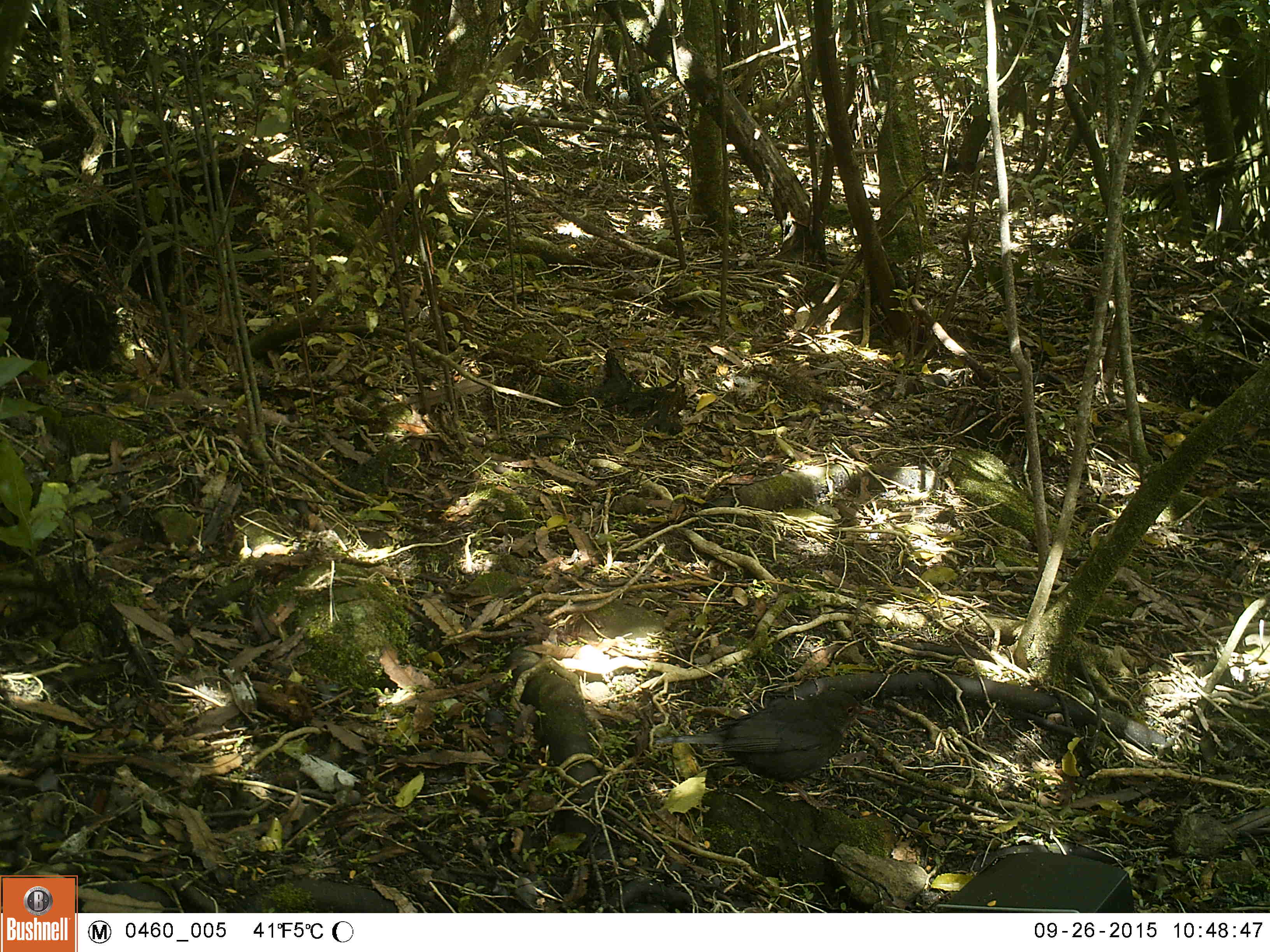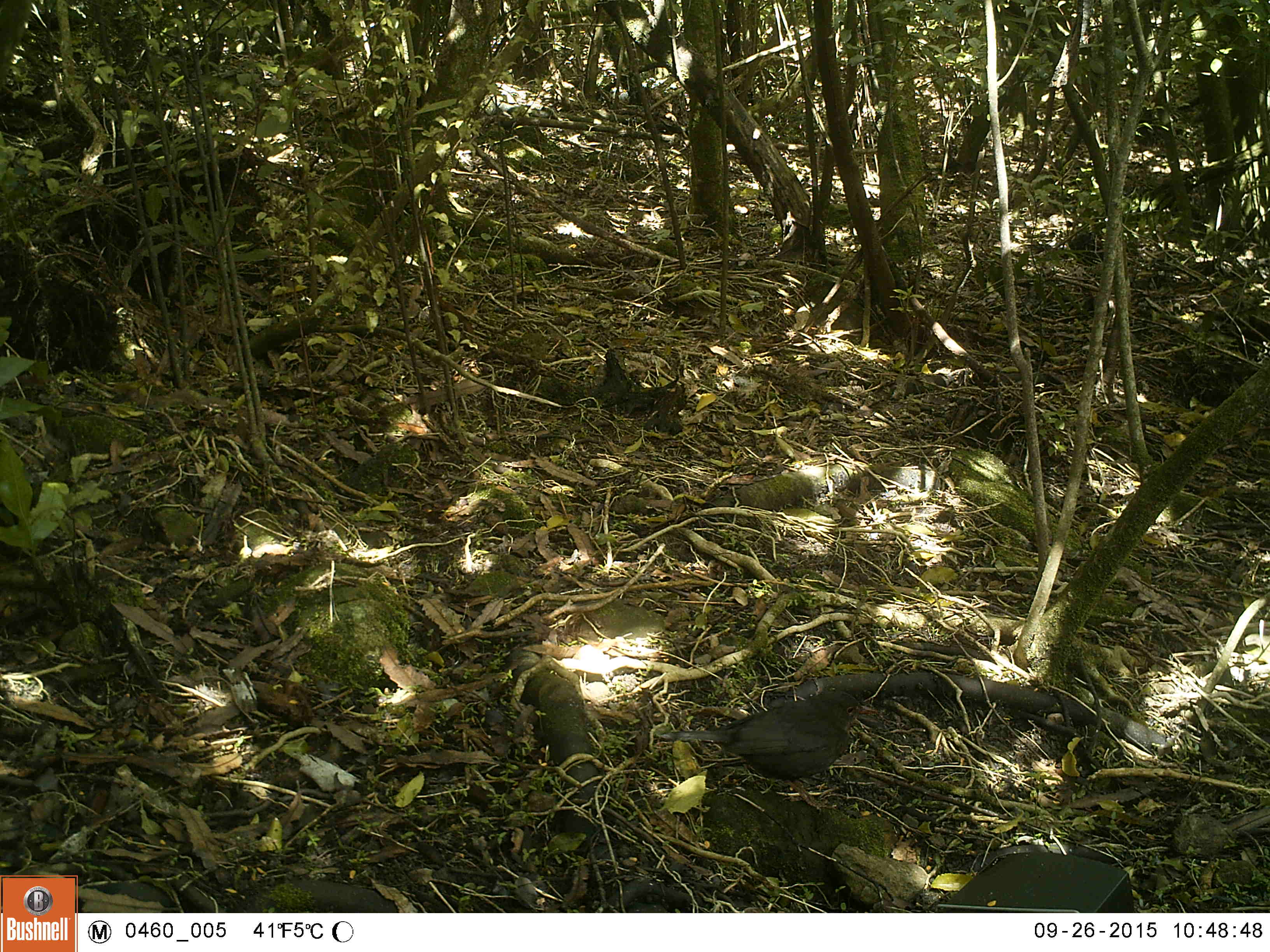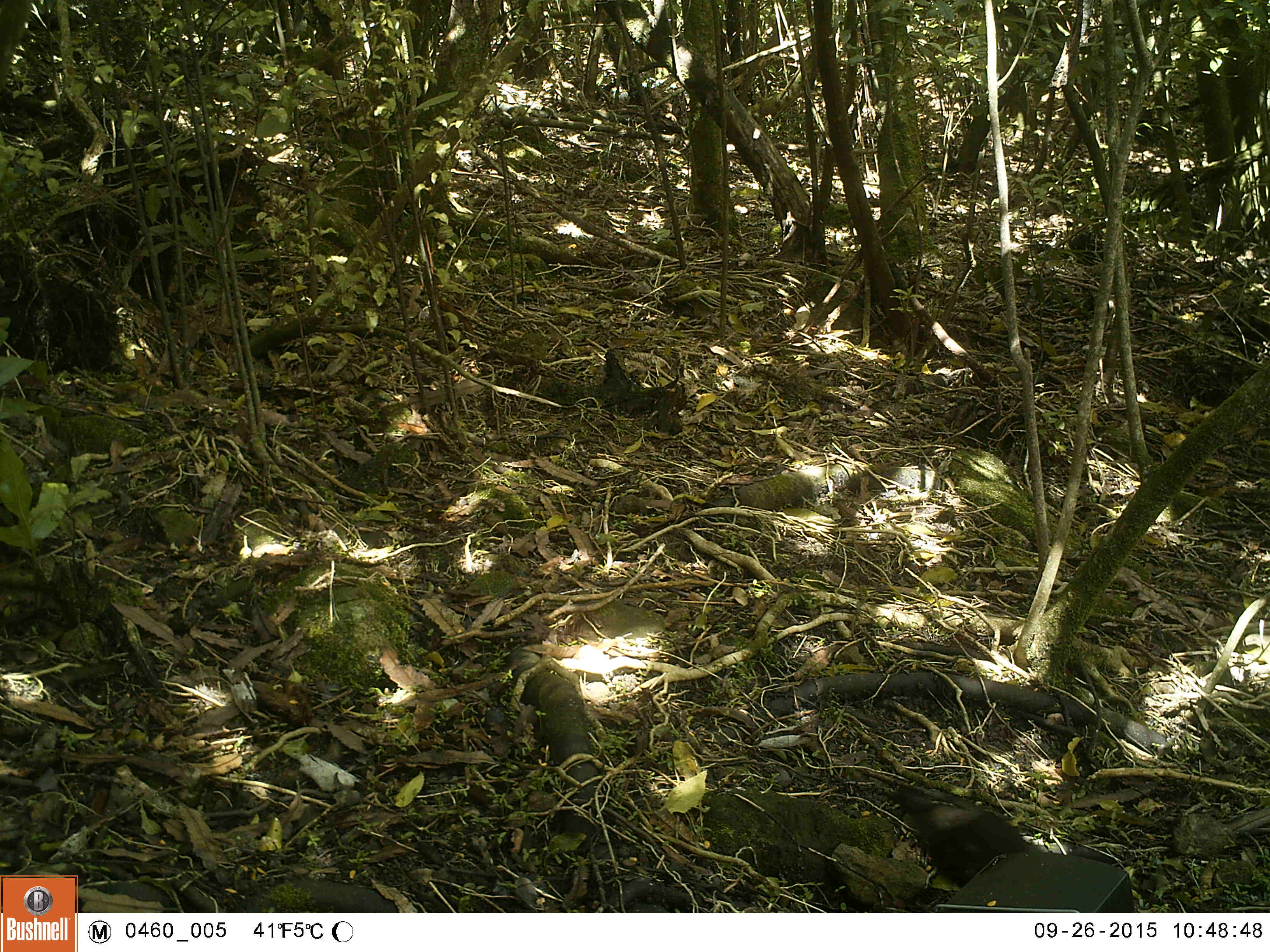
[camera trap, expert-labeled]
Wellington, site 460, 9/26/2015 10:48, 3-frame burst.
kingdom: Animalia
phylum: Chordata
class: Aves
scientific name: Aves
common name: bird